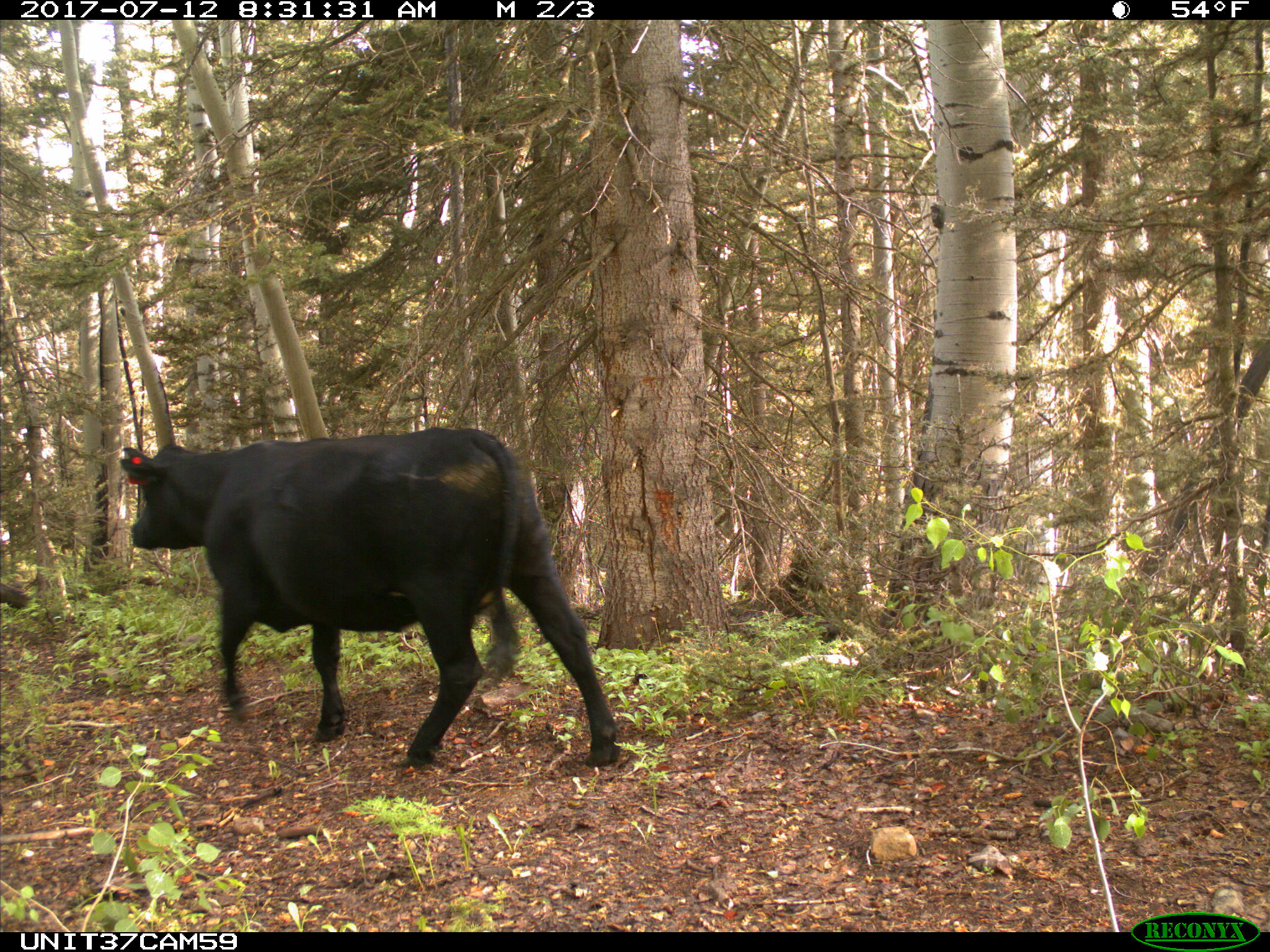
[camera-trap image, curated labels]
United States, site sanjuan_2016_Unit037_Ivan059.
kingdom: Animalia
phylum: Chordata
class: Mammalia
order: Artiodactyla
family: Bovidae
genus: Bos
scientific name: Bos taurus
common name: domestic cow